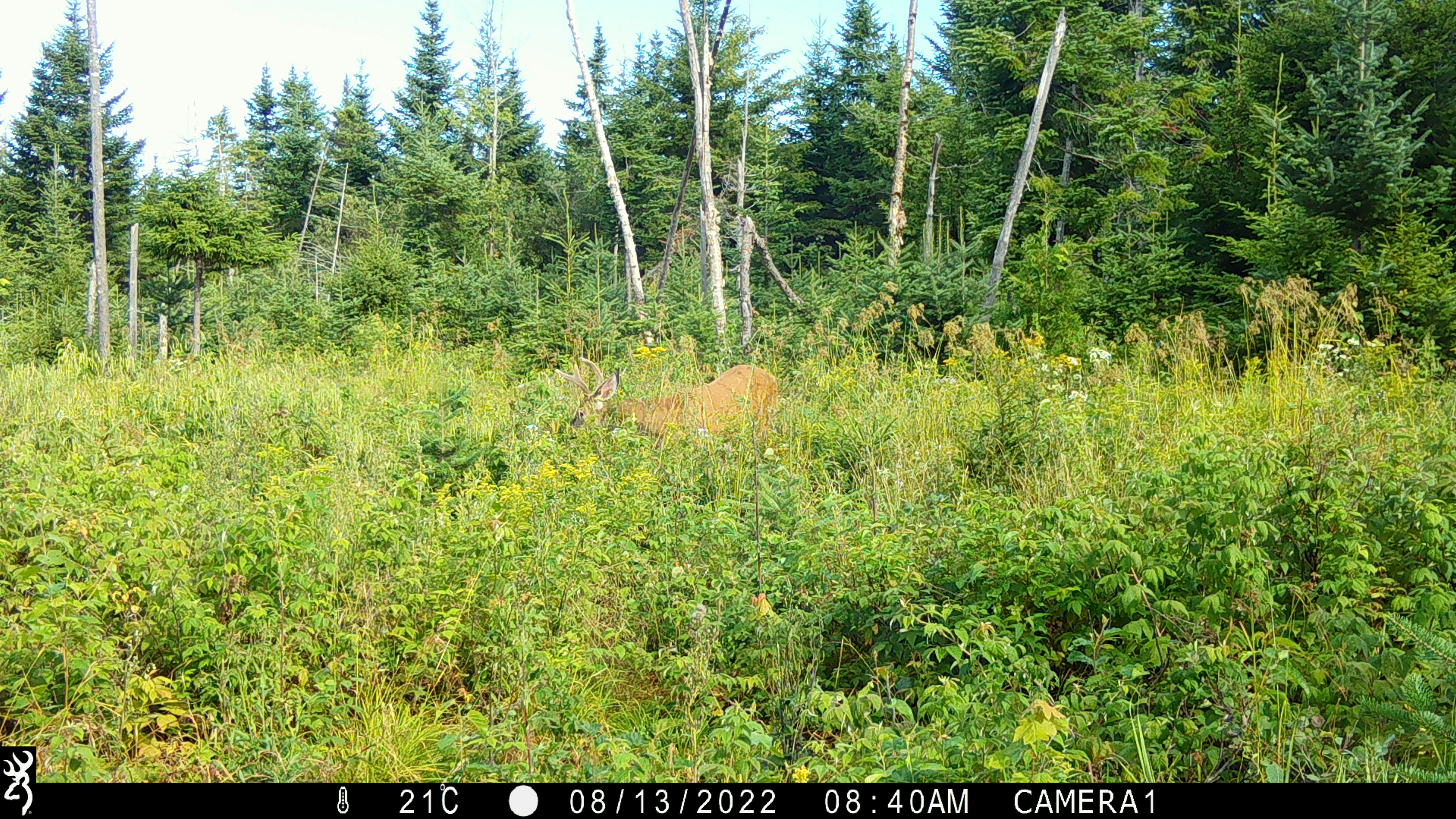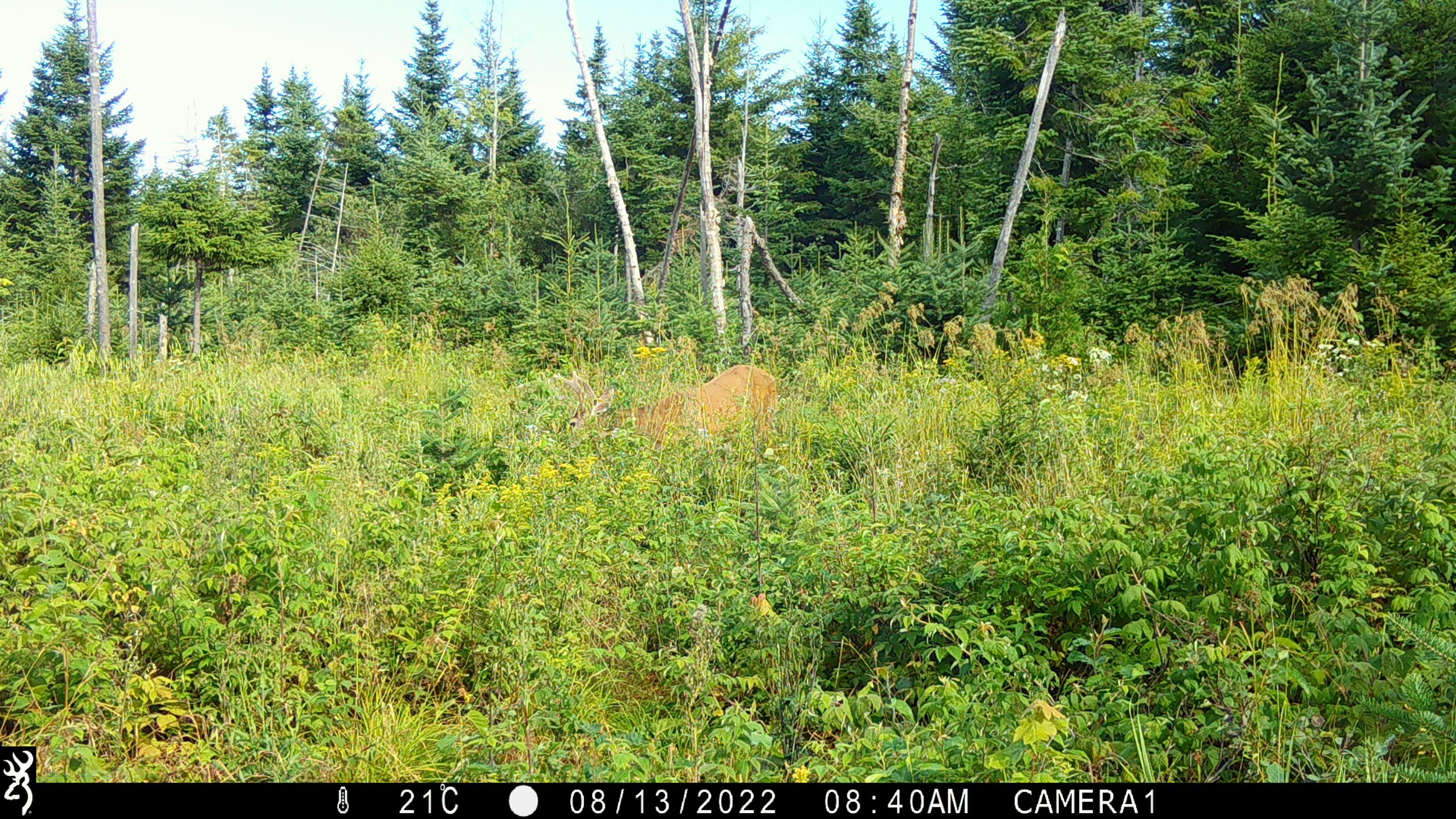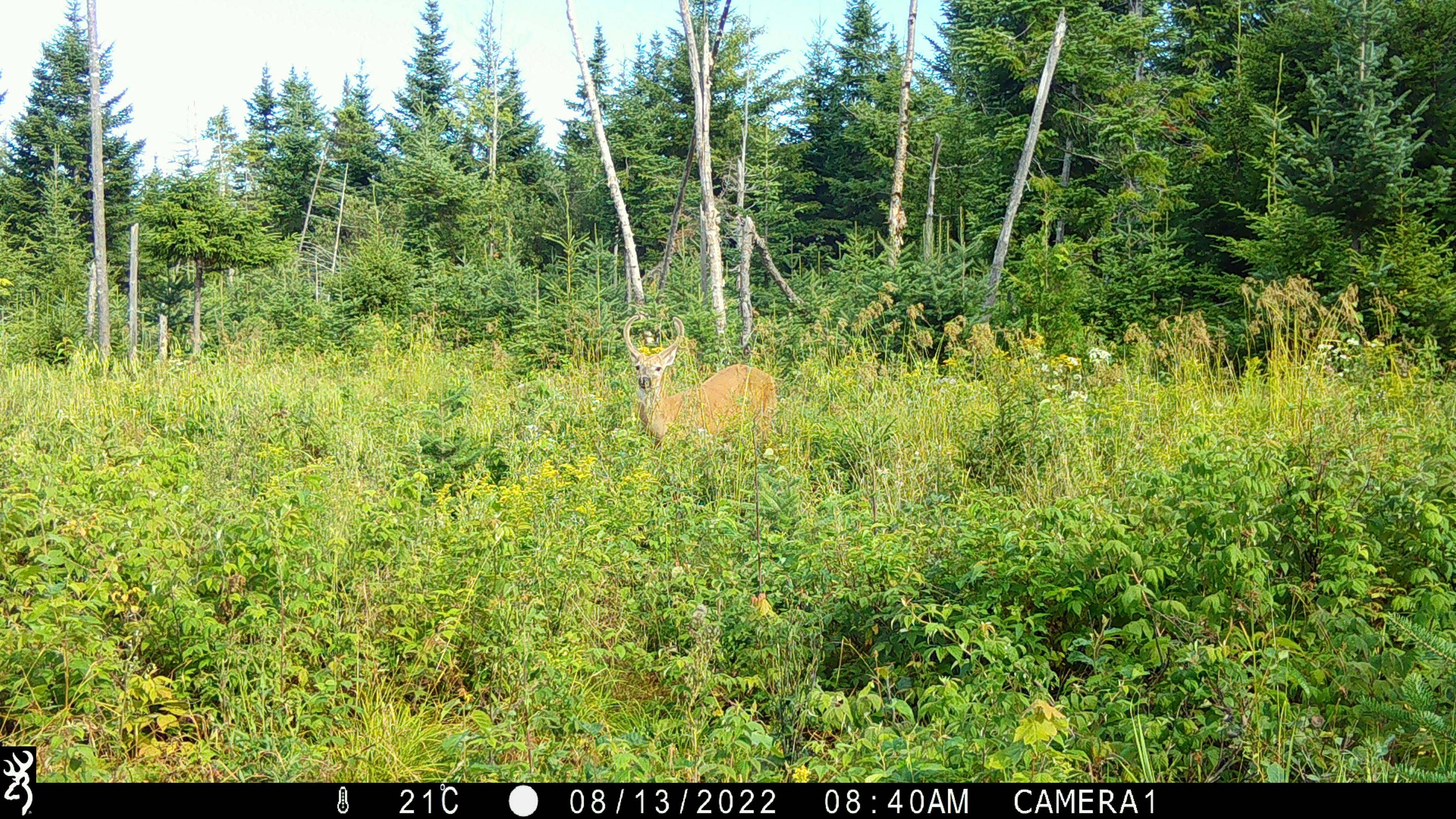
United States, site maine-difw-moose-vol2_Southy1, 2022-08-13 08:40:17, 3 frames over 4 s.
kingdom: Animalia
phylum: Chordata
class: Mammalia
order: Artiodactyla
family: Cervidae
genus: Odocoileus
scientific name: Odocoileus virginianus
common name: white-tailed deer